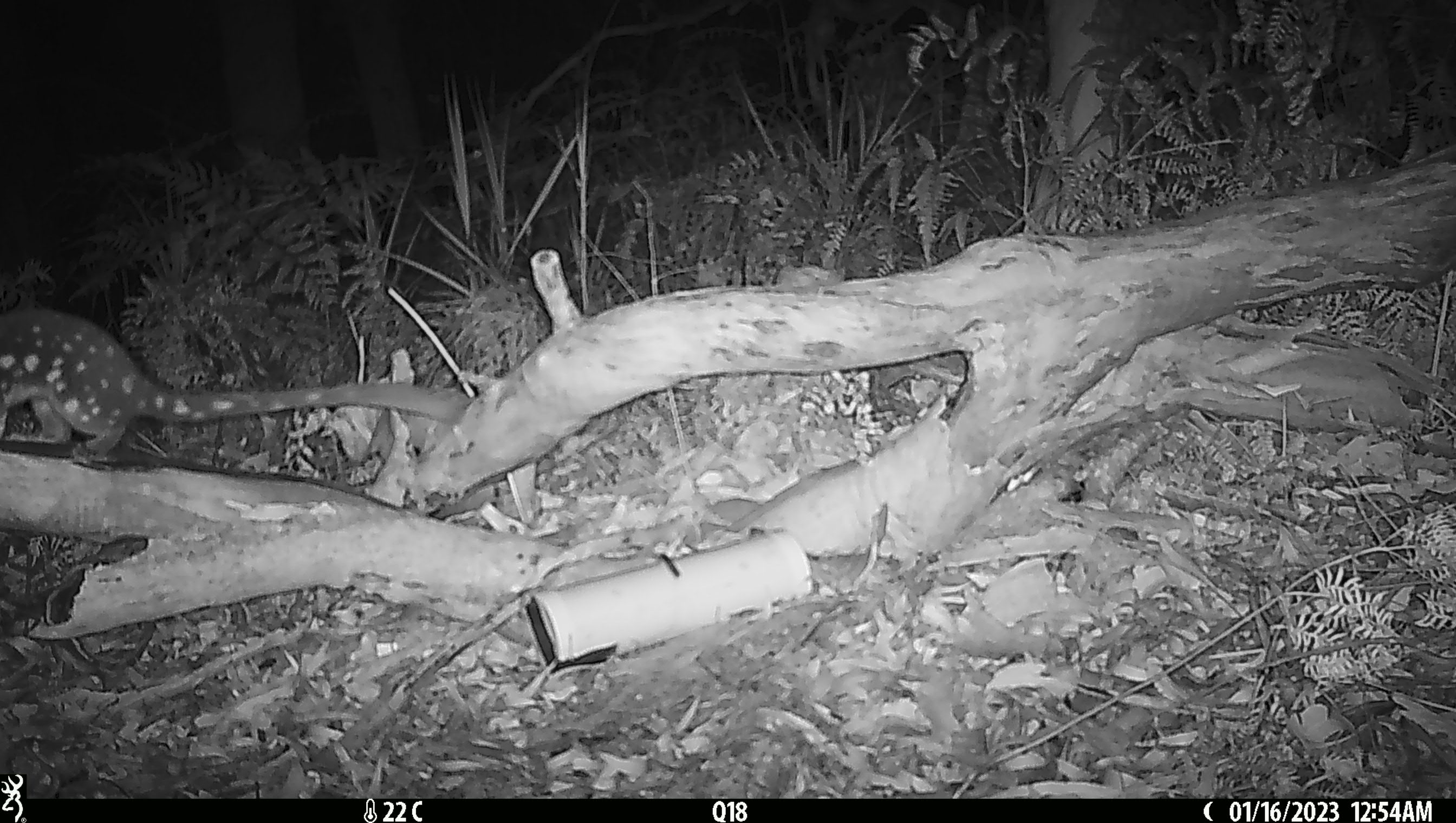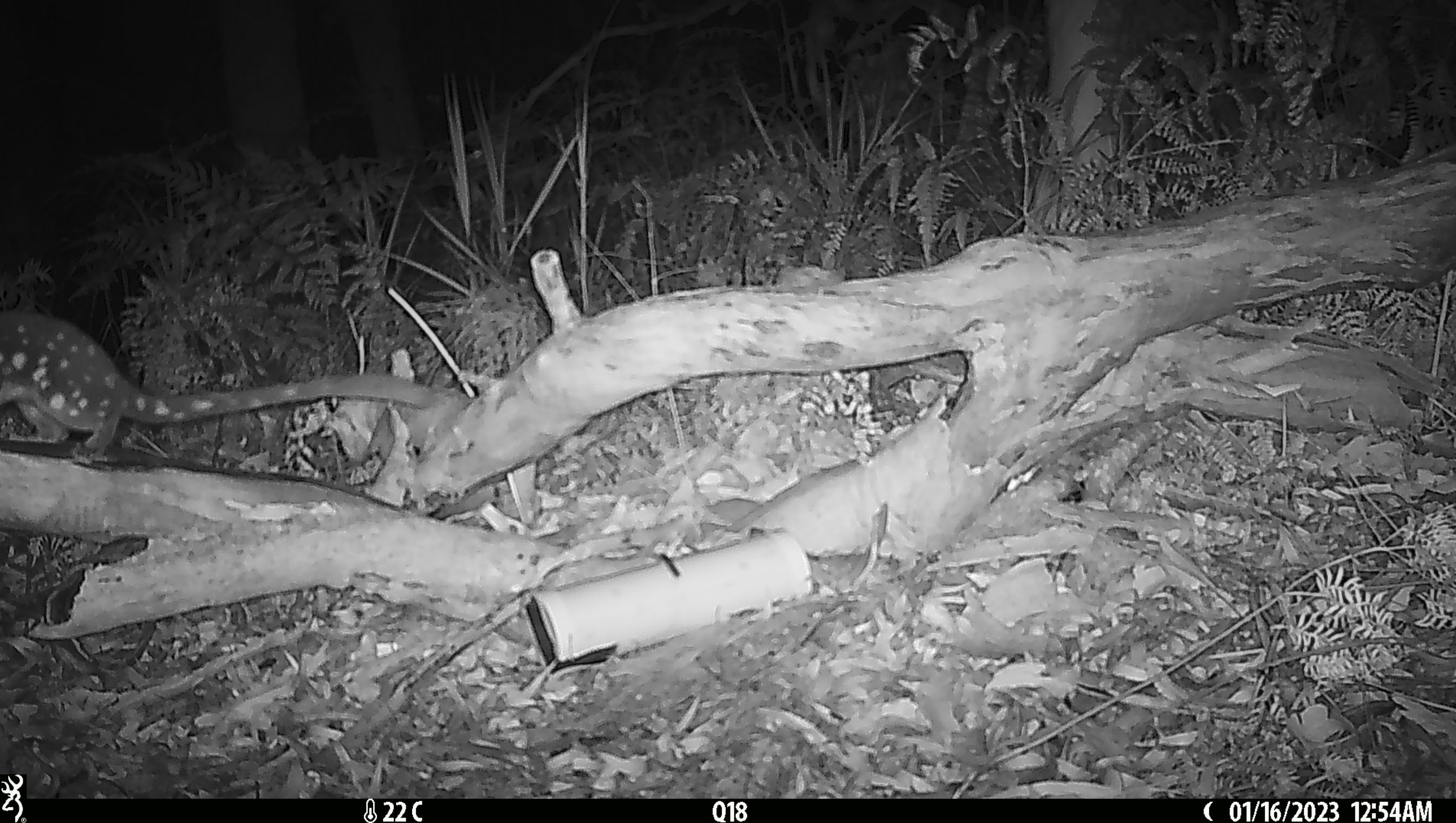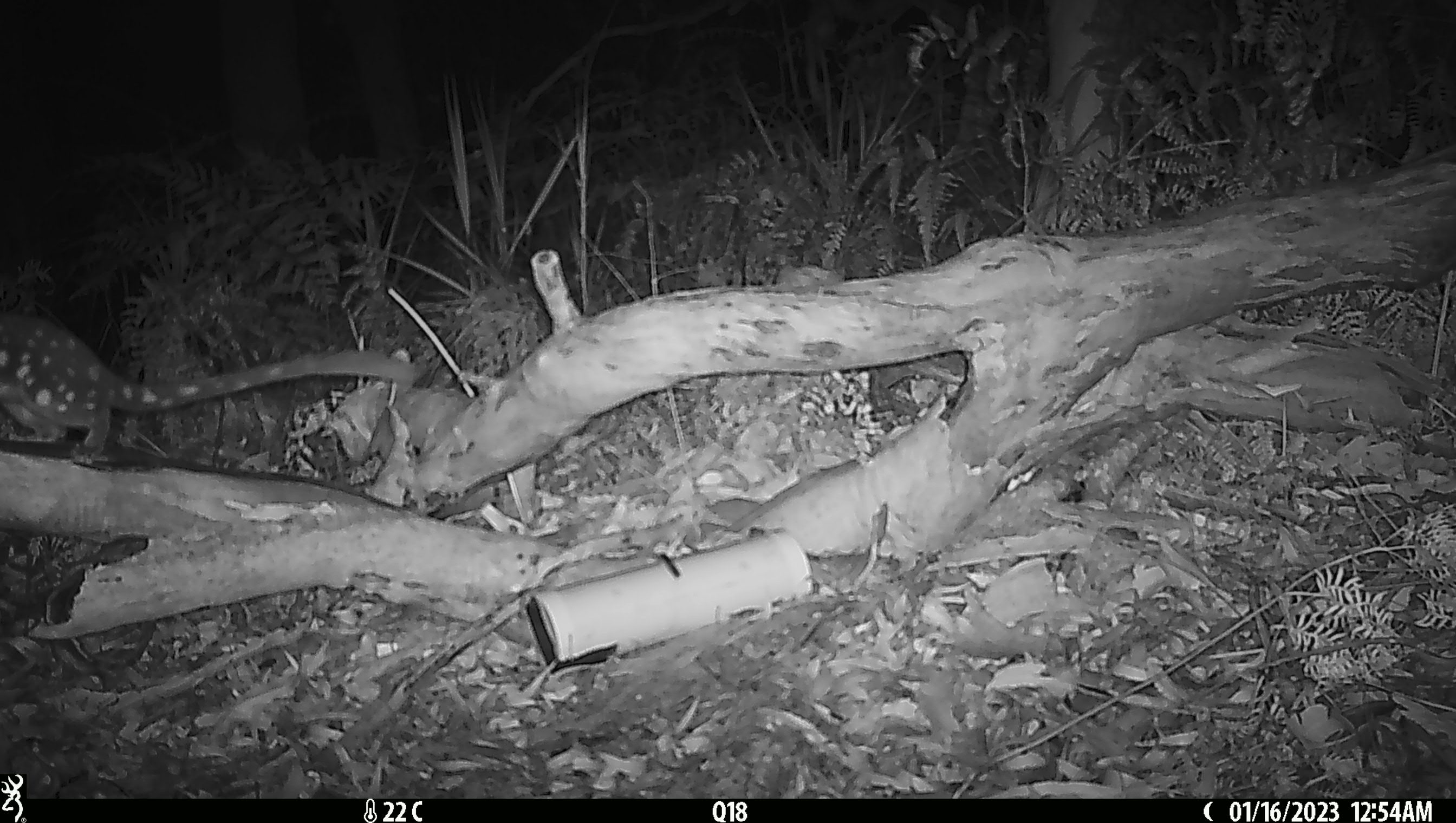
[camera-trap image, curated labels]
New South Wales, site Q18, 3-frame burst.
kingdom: Animalia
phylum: Chordata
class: Mammalia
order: Dasyuromorphia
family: Dasyuridae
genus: Dasyurus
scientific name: Dasyurus maculatus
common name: spotted-tailed quoll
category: quoll